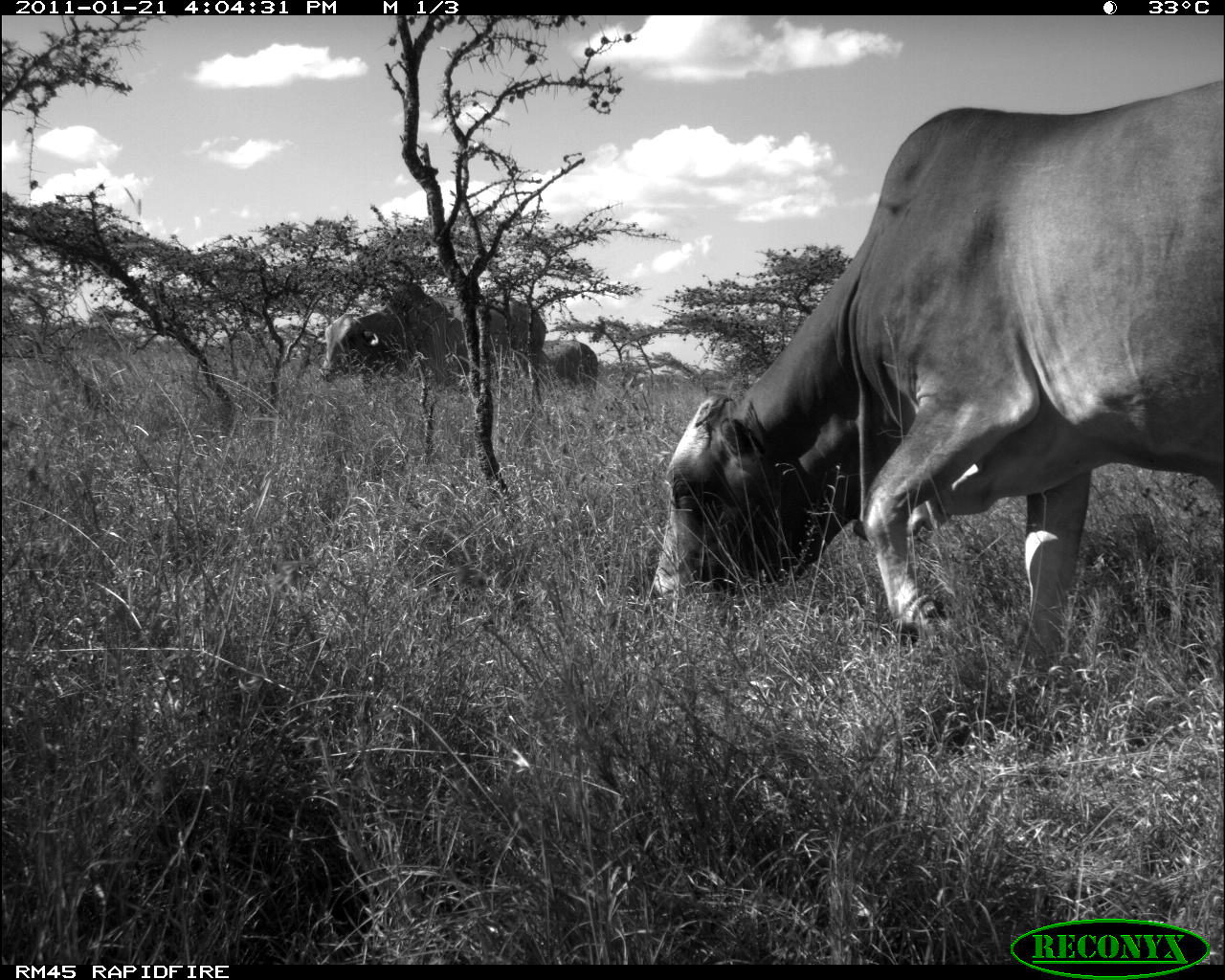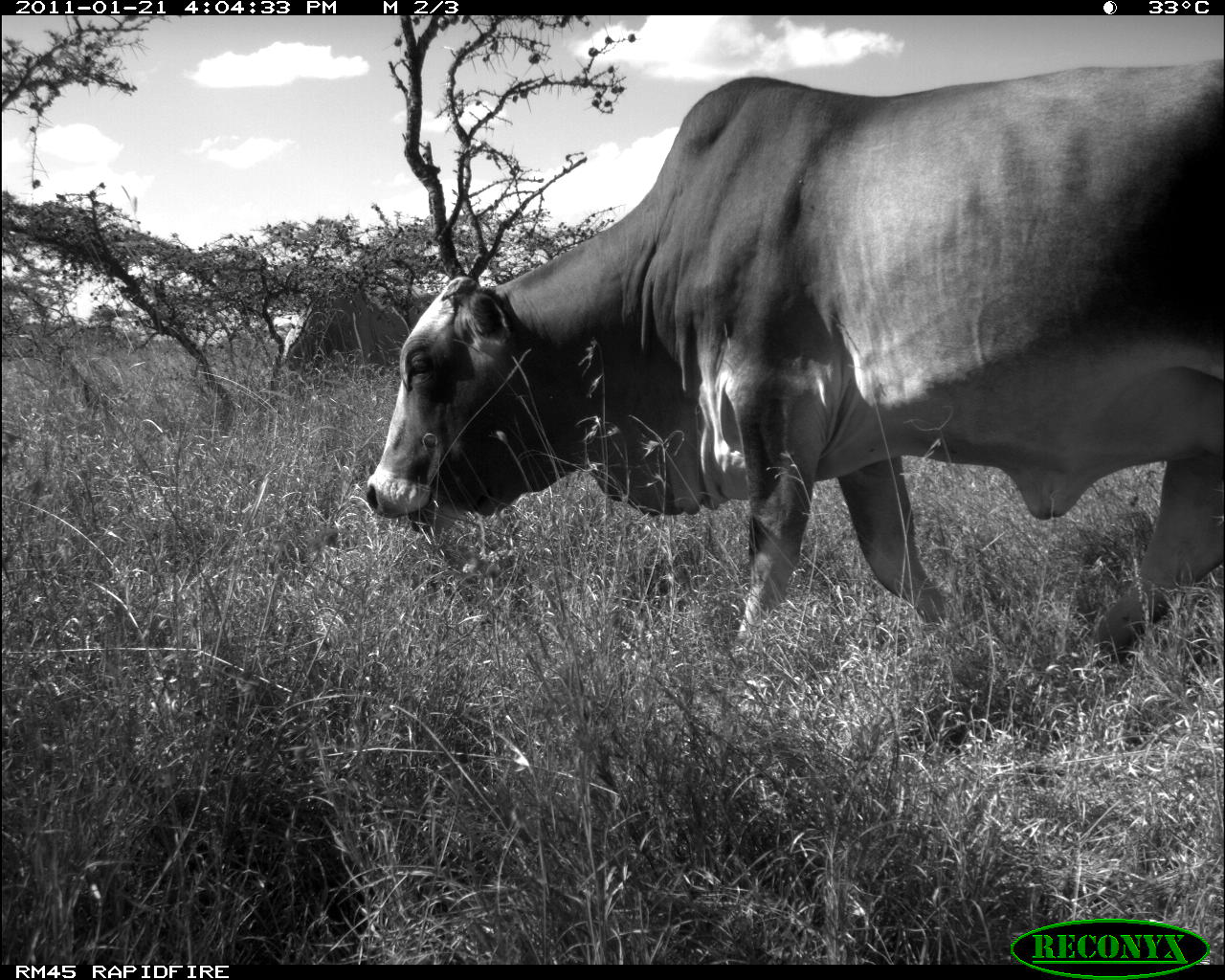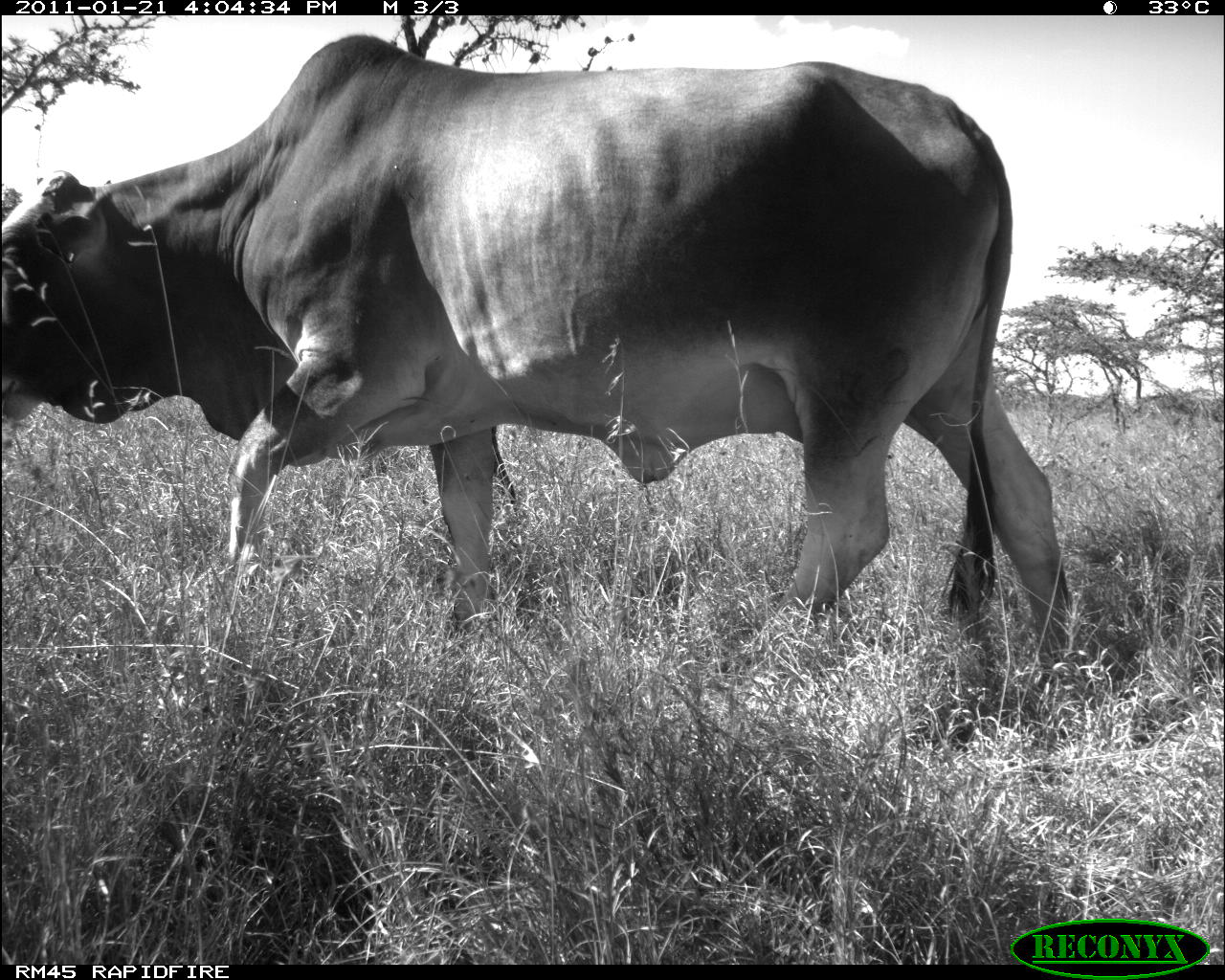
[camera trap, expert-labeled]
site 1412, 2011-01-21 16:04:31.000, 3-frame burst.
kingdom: Animalia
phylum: Chordata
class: Mammalia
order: Artiodactyla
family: Bovidae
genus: Bos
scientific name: Bos taurus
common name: domestic cattle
Bos taurus (domestic cattle), count 3.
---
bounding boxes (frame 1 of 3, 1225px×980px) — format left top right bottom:
bos taurus: 646 77 1220 675; 317 281 547 383; 521 338 598 389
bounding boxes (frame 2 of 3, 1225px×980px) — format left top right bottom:
bos taurus: 361 57 1219 668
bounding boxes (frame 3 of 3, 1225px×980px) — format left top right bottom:
bos taurus: 0 33 1076 673